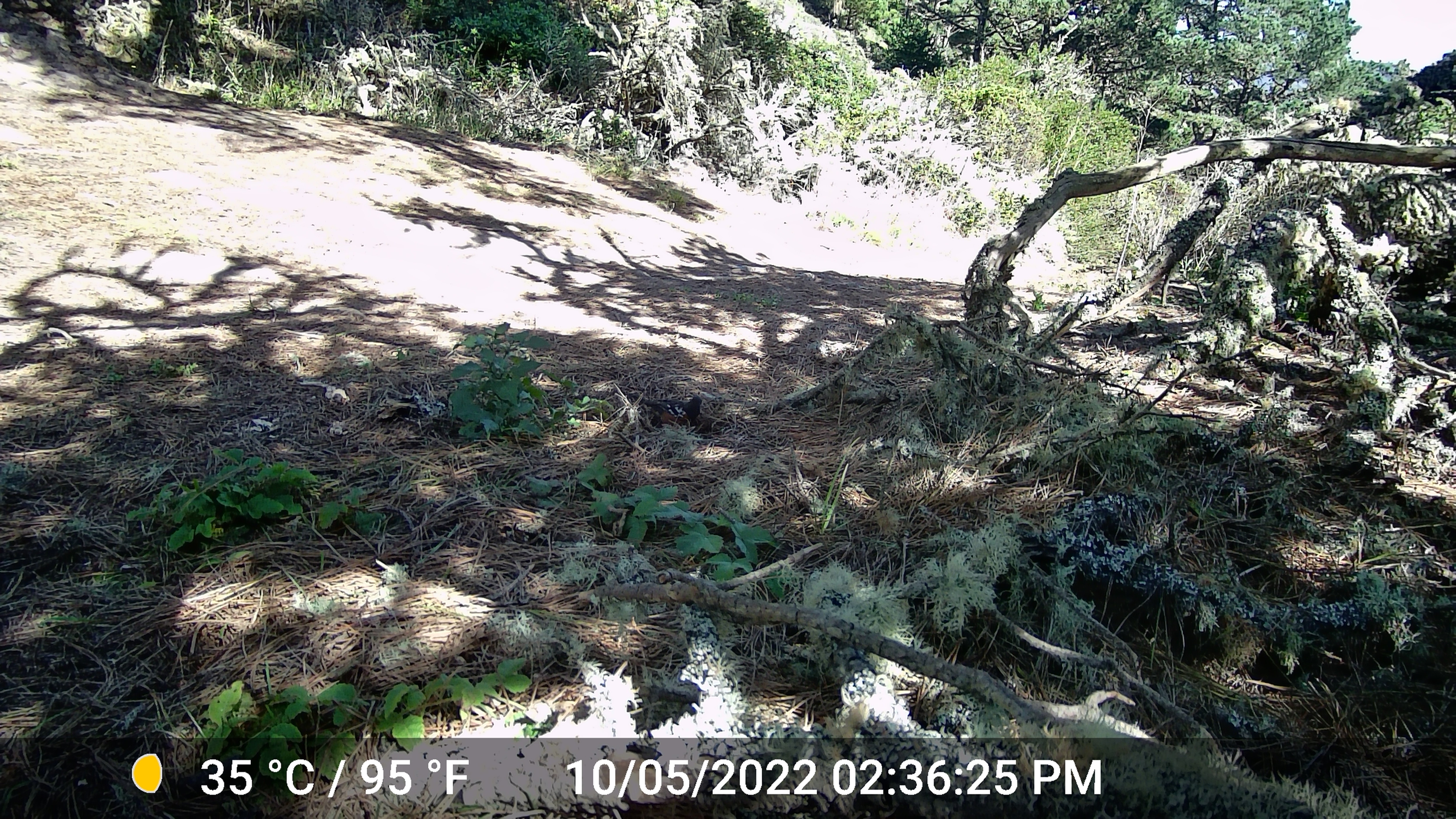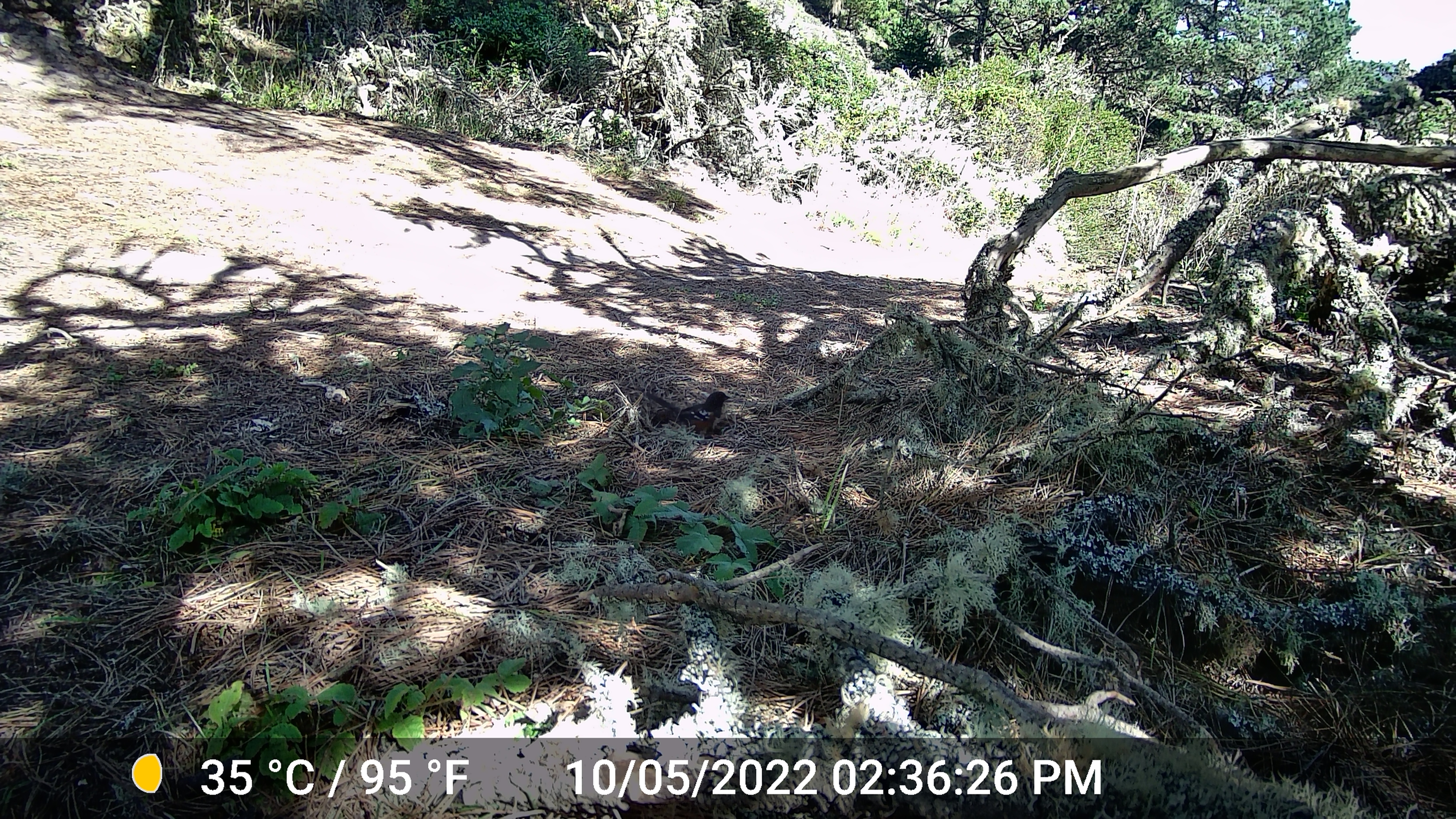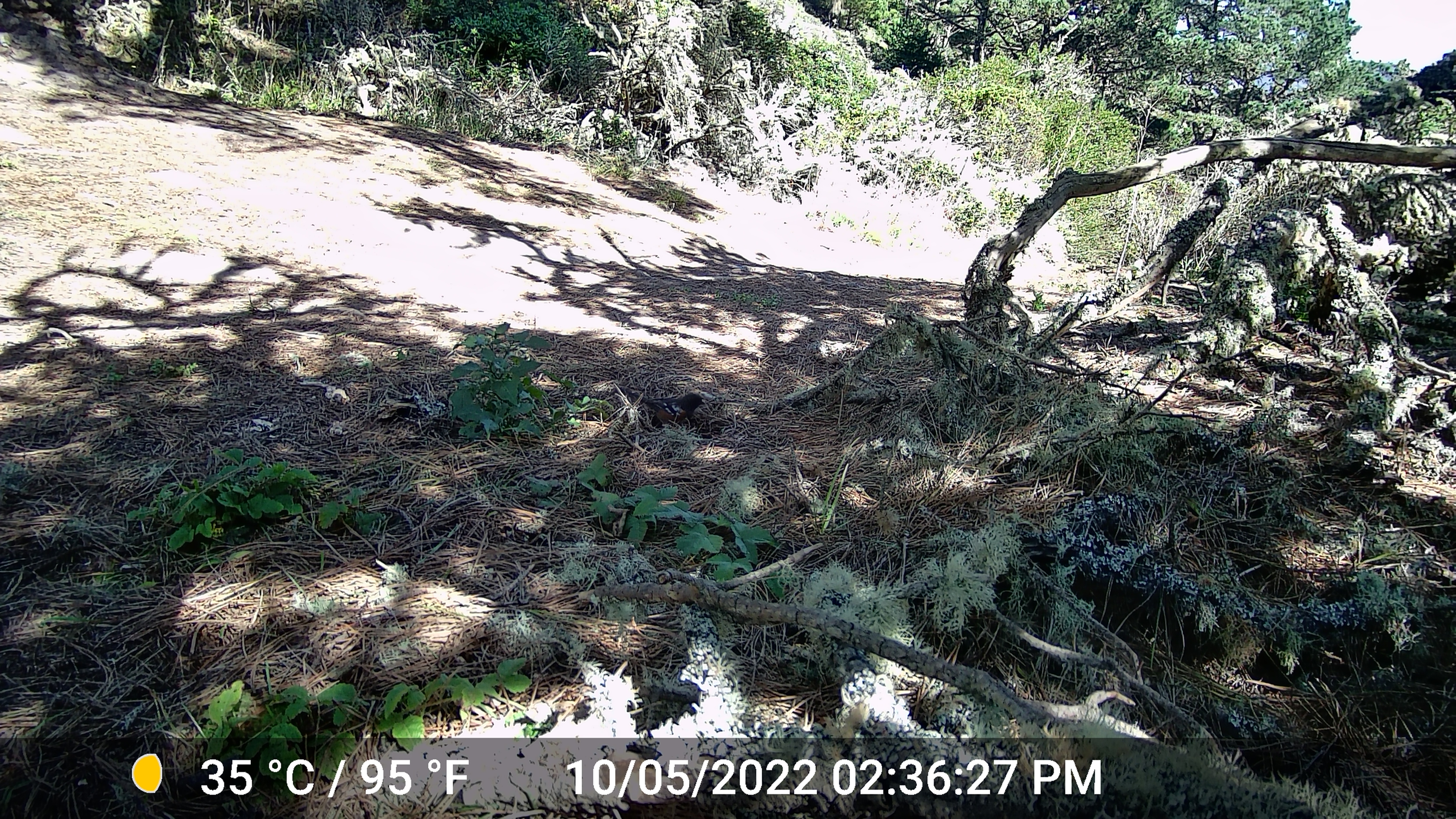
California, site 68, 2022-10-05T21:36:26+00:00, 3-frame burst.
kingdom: Animalia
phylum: Chordata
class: Aves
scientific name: Aves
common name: bird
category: unknown bird